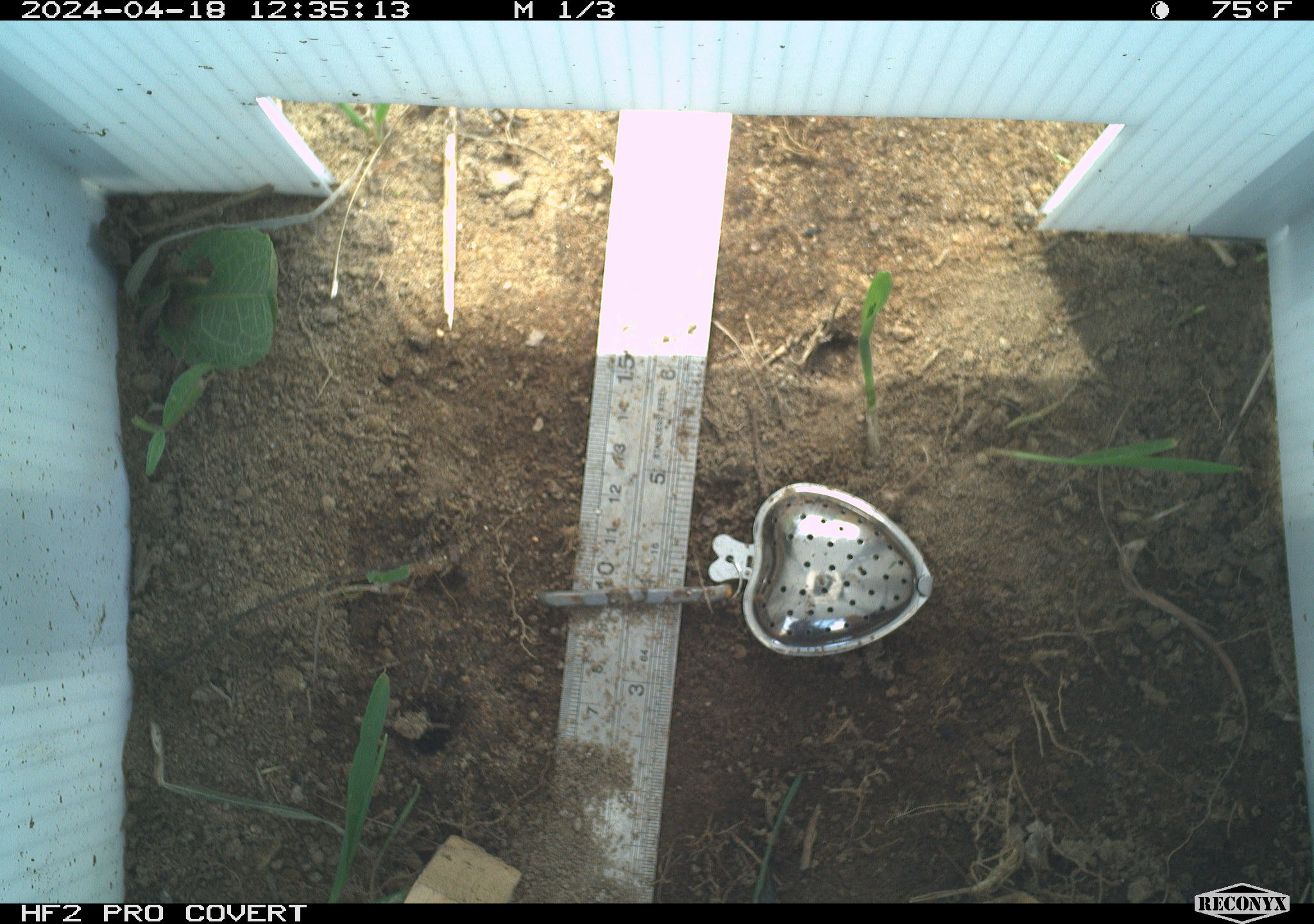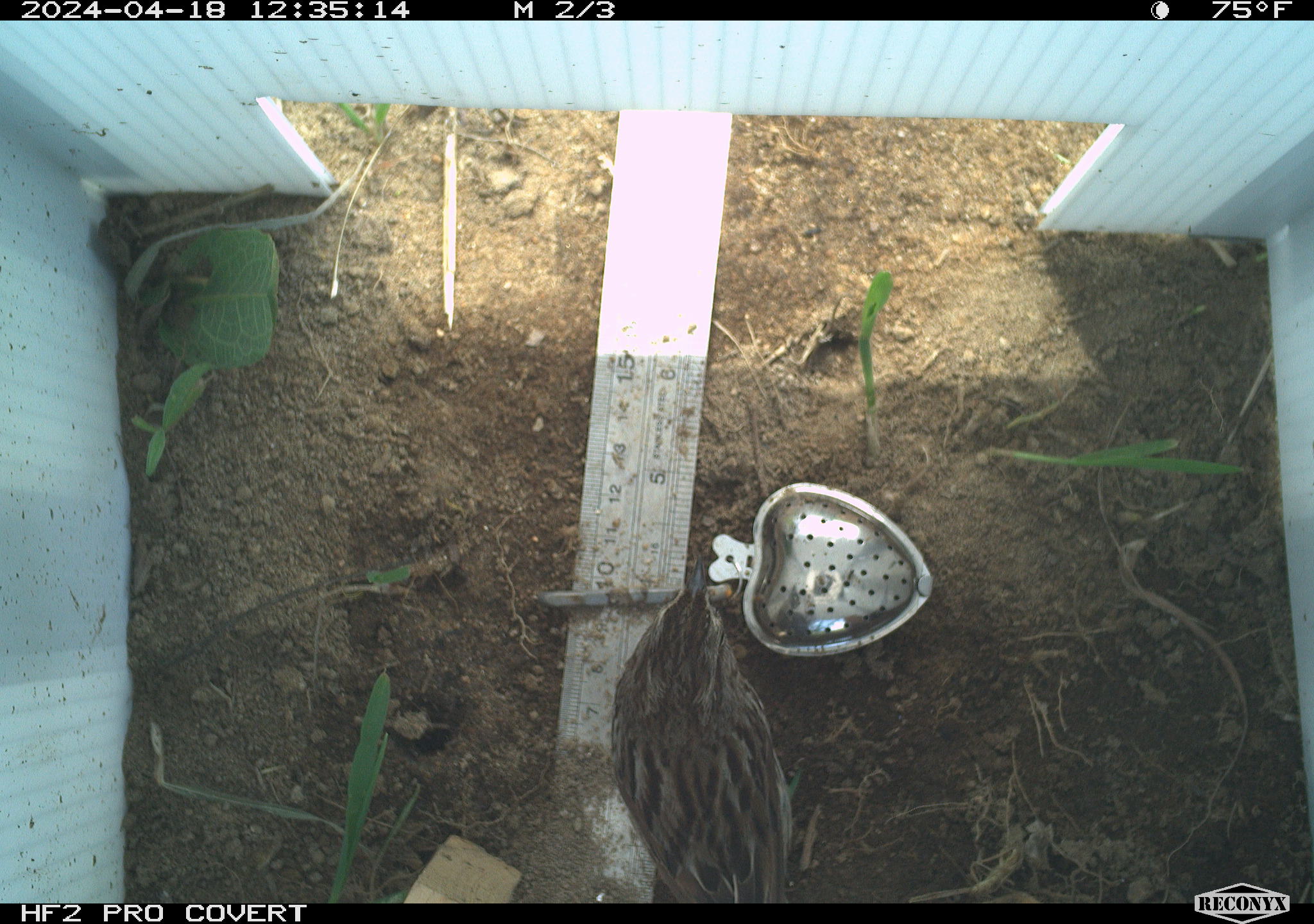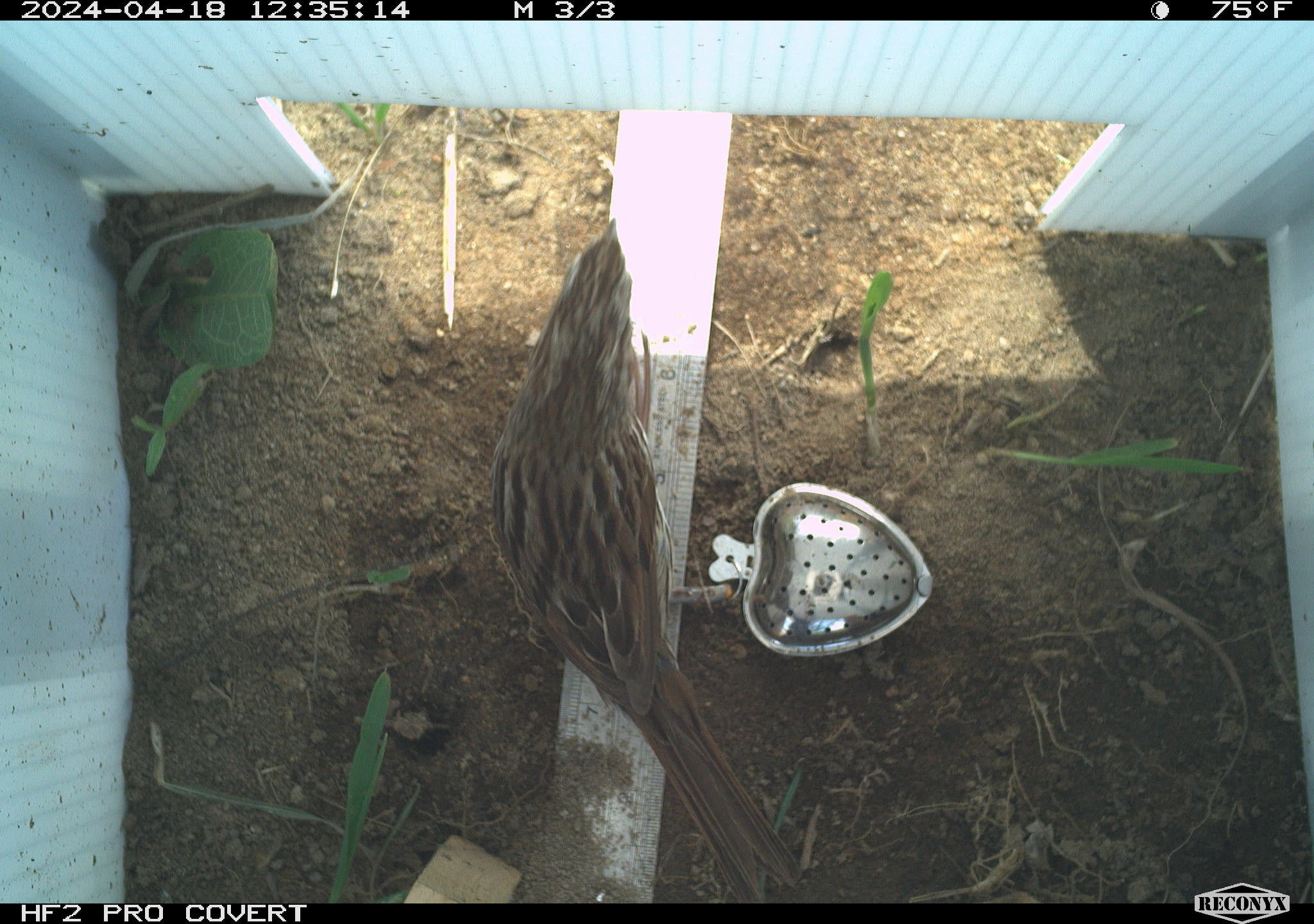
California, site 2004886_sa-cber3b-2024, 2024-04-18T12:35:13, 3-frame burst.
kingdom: Animalia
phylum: Chordata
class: Aves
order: Passeriformes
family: Passerellidae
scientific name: Passerellidae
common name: new world sparrows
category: passerellidae family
Passerellidae family (new world sparrows) (Passerellidae).